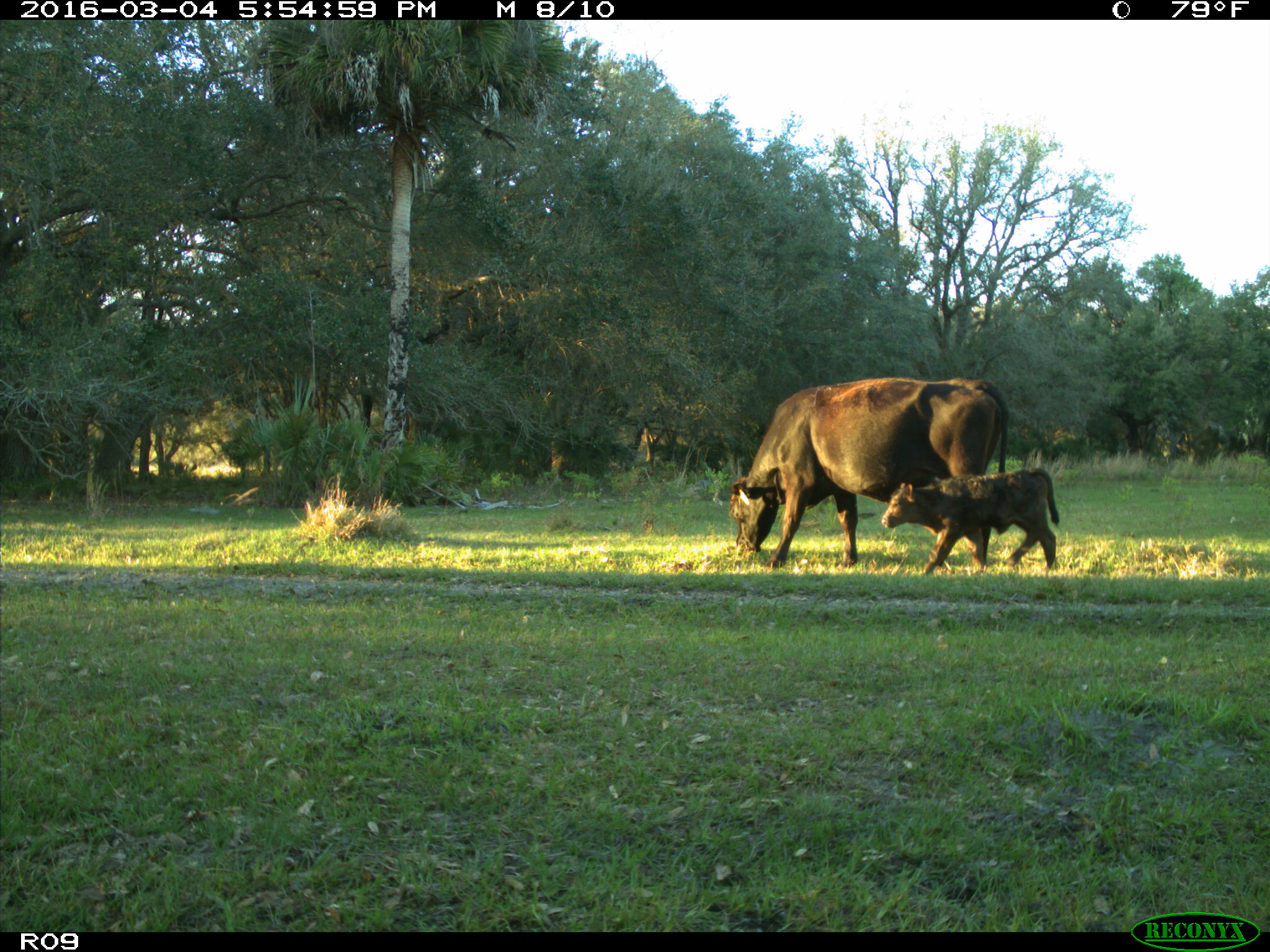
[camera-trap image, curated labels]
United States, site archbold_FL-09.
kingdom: Animalia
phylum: Chordata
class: Mammalia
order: Artiodactyla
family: Bovidae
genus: Bos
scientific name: Bos taurus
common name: domestic cow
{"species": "Bos taurus (domestic cow)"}